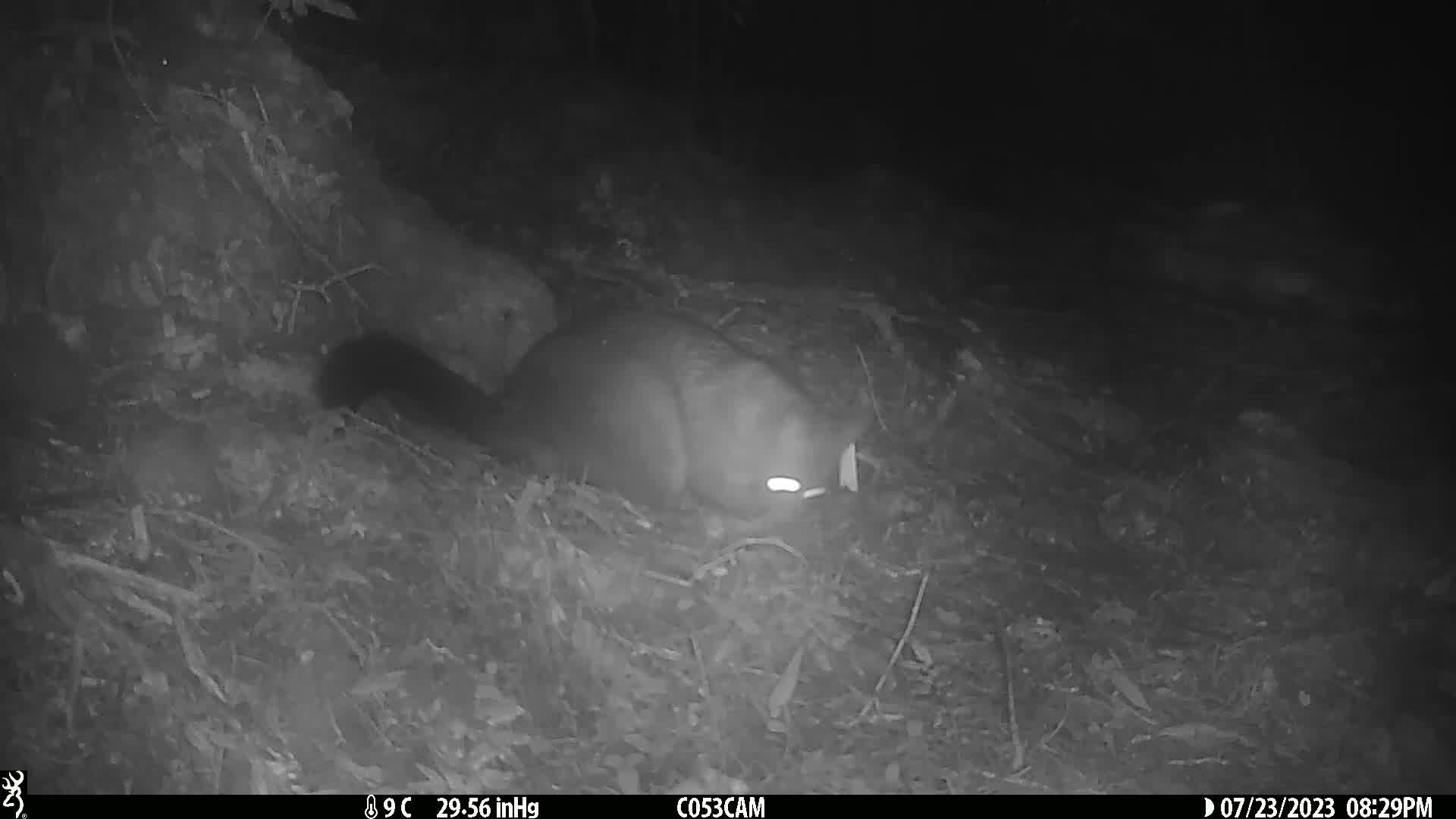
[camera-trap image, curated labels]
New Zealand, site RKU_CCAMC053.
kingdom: Animalia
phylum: Chordata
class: Mammalia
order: Diprotodontia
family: Phalangeridae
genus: Trichosurus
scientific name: Trichosurus vulpecula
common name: common brushtail possum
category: possum